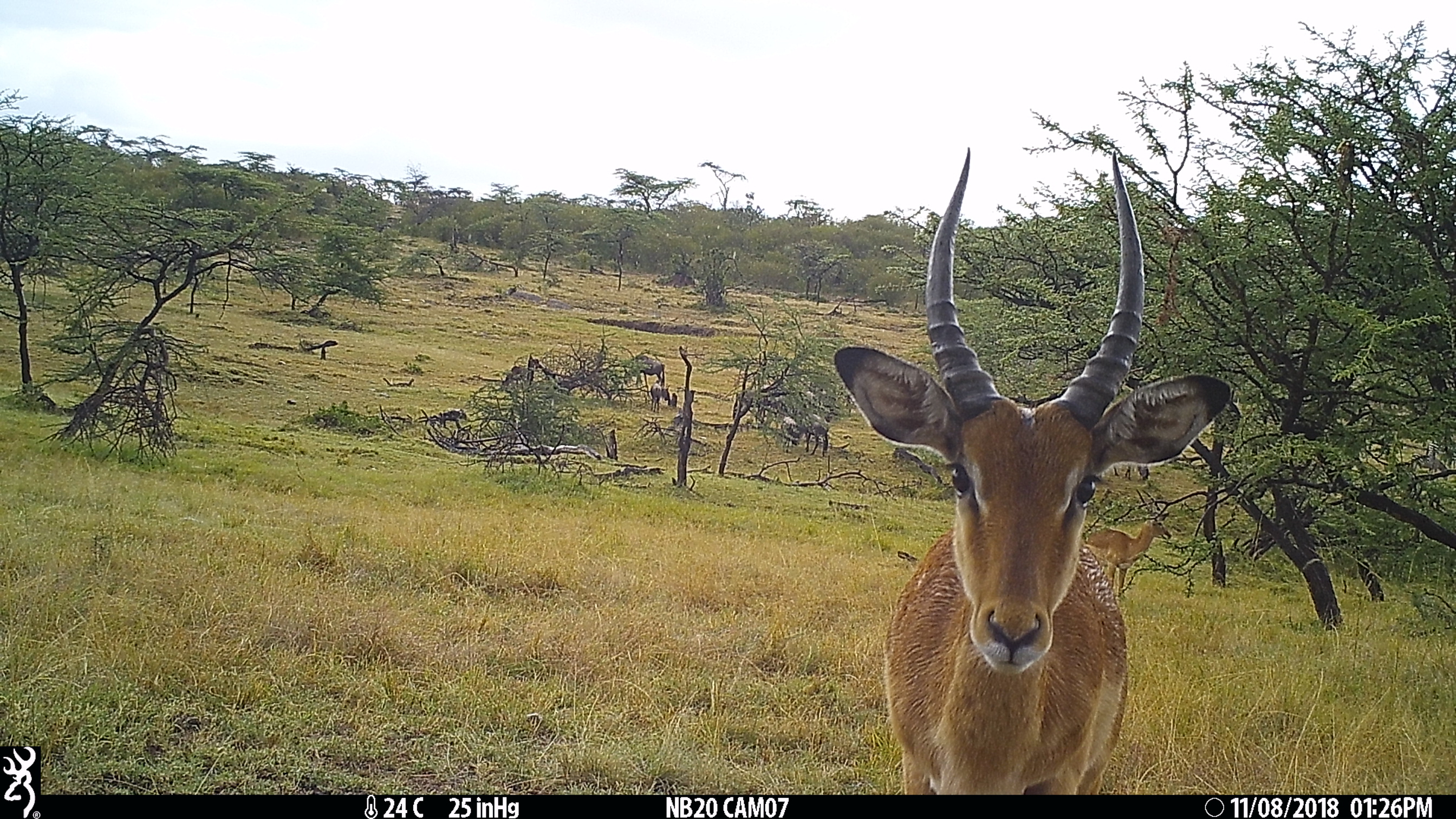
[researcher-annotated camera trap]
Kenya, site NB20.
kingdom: Animalia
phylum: Chordata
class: Mammalia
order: Artiodactyla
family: Bovidae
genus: Aepyceros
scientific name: Aepyceros melampus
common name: impala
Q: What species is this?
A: Impala (Aepyceros melampus).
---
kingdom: Animalia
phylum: Chordata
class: Mammalia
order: Artiodactyla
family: Bovidae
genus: Connochaetes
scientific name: Connochaetes taurinus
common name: blue wildebeest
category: wildebeest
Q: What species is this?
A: Wildebeest (blue wildebeest) (Connochaetes taurinus).